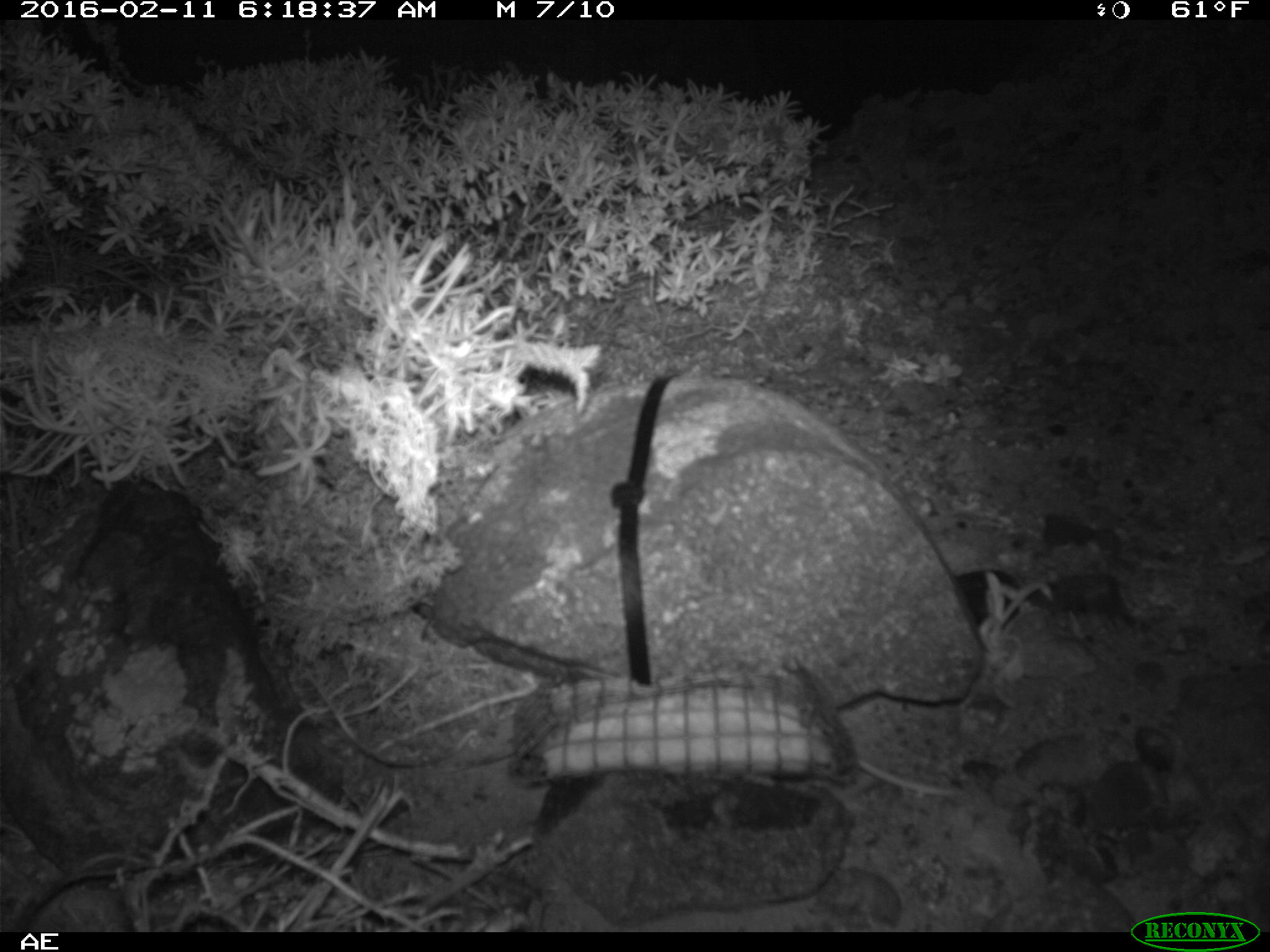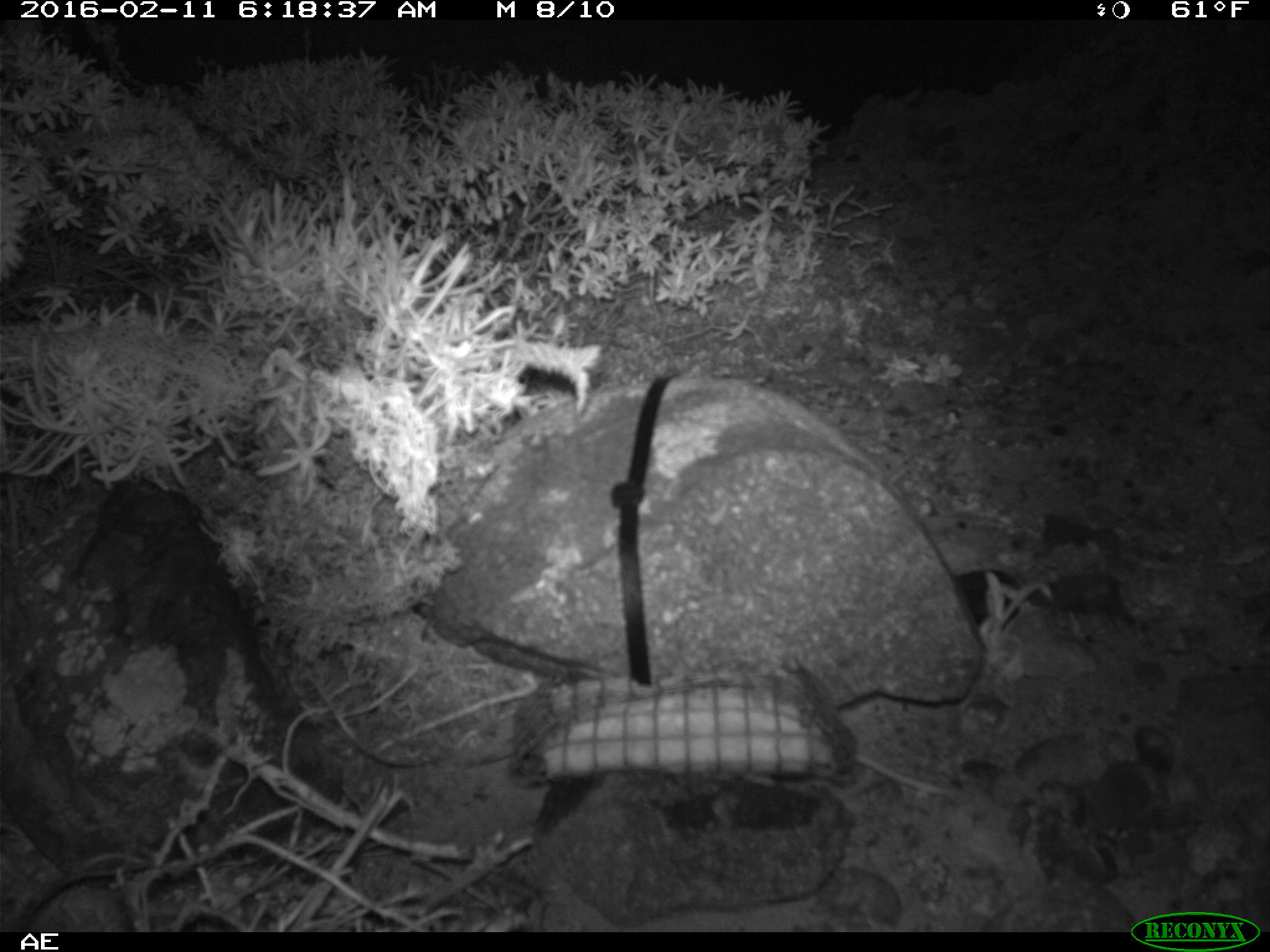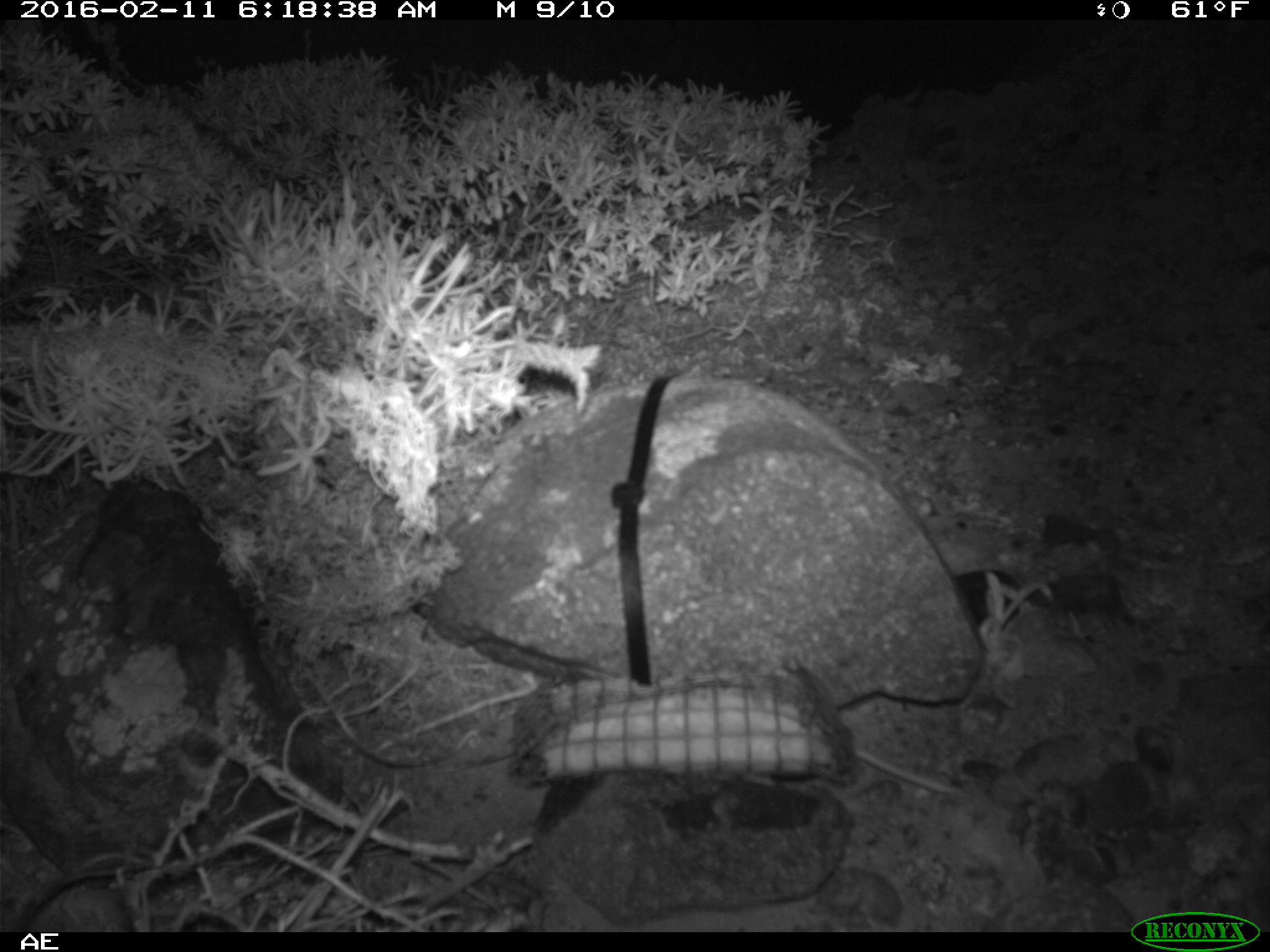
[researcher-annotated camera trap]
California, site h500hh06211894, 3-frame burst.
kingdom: Animalia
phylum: Chordata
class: Mammalia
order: Rodentia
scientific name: Rodentia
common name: rodent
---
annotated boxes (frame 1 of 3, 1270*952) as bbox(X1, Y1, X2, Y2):
rodent: bbox(841, 726, 960, 801)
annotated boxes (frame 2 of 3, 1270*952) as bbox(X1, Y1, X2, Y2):
rodent: bbox(786, 656, 964, 800)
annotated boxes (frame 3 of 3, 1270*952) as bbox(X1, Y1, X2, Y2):
rodent: bbox(853, 747, 959, 791)